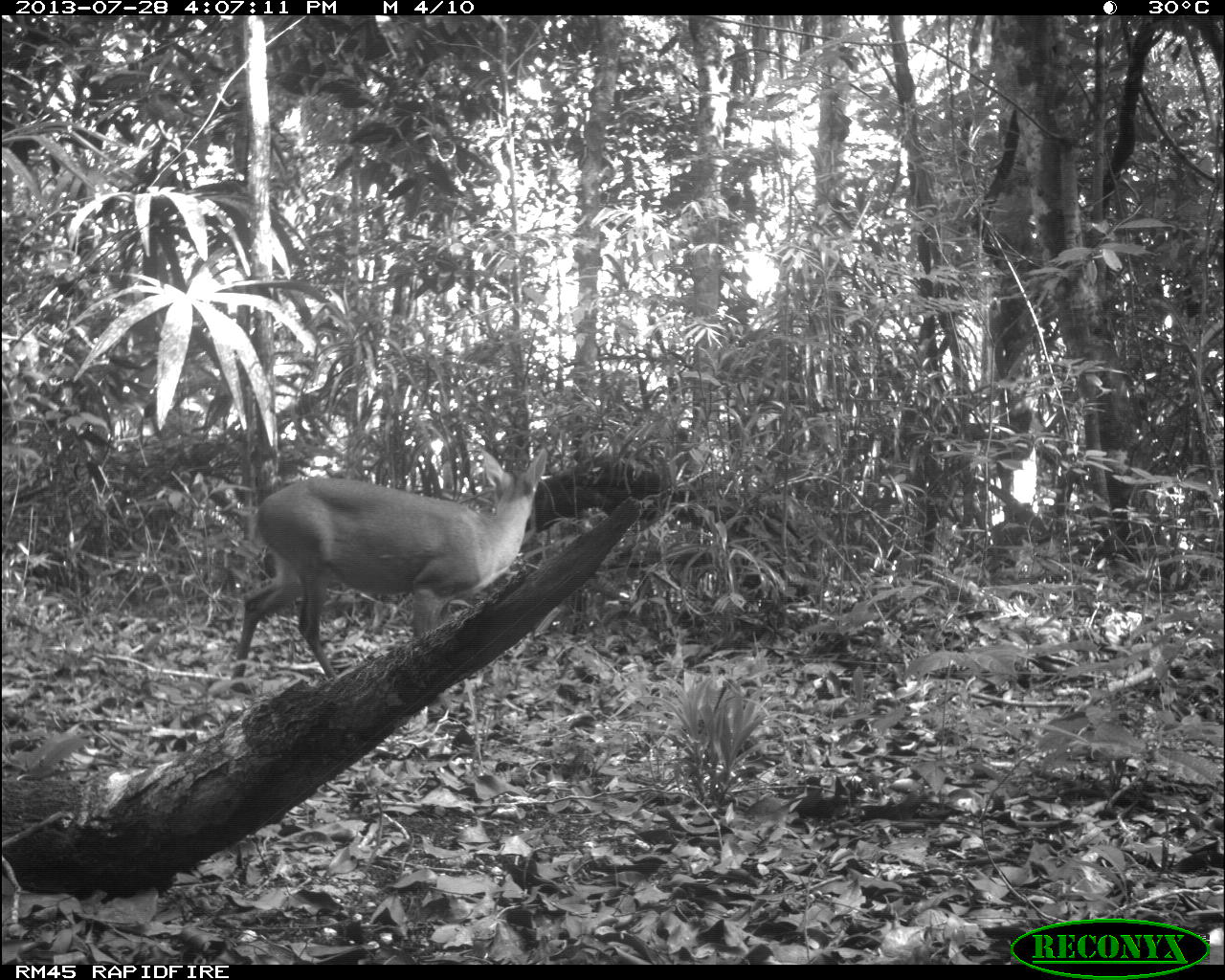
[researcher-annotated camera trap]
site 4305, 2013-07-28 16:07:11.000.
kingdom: Animalia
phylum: Chordata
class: Mammalia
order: Artiodactyla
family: Cervidae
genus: Mazama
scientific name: Mazama temama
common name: central american red brocket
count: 1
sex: male